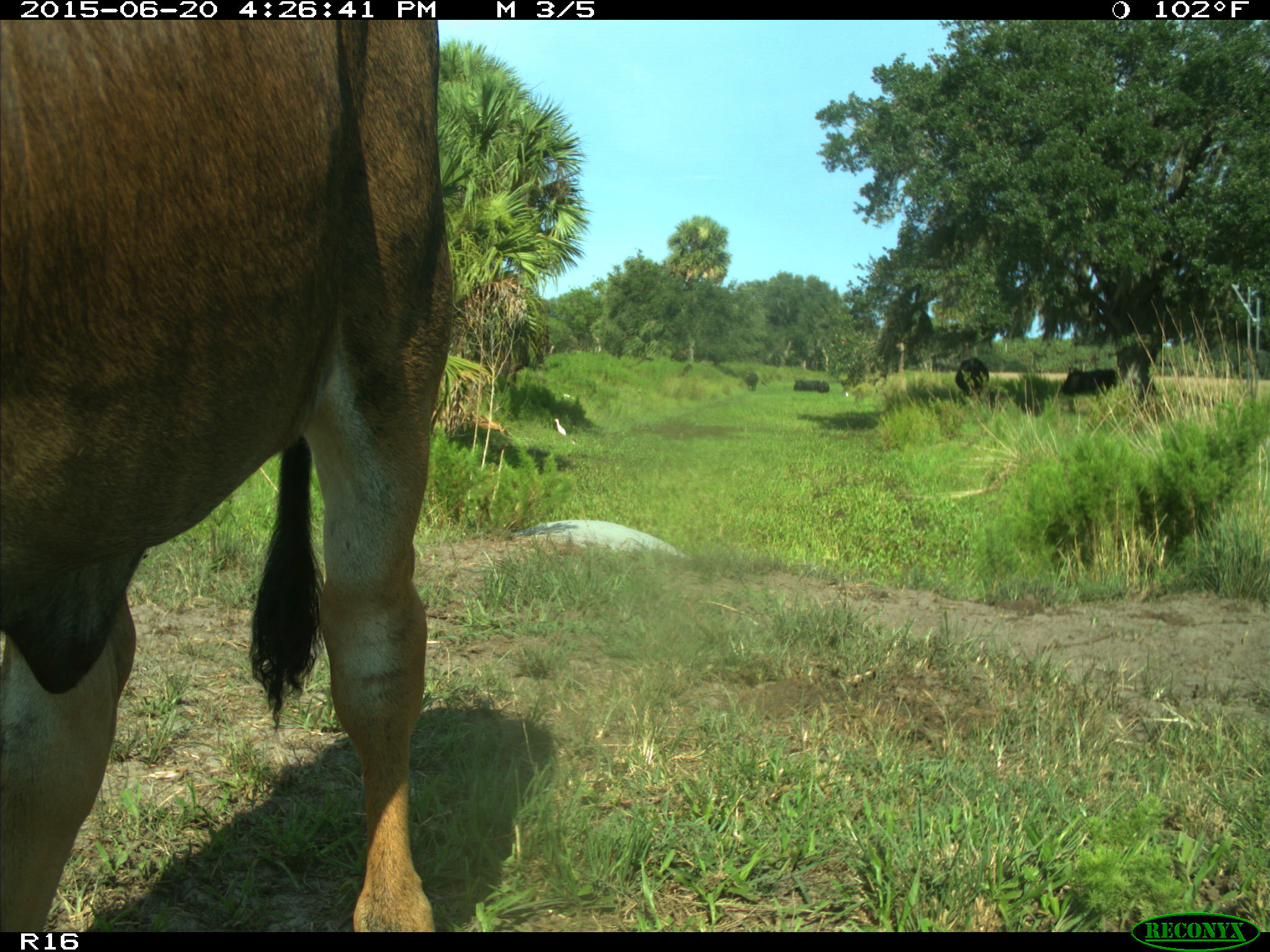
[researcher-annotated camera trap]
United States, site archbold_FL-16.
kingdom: Animalia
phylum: Chordata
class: Mammalia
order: Artiodactyla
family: Bovidae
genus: Bos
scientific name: Bos taurus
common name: domestic cow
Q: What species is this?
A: Bos taurus (domestic cow).